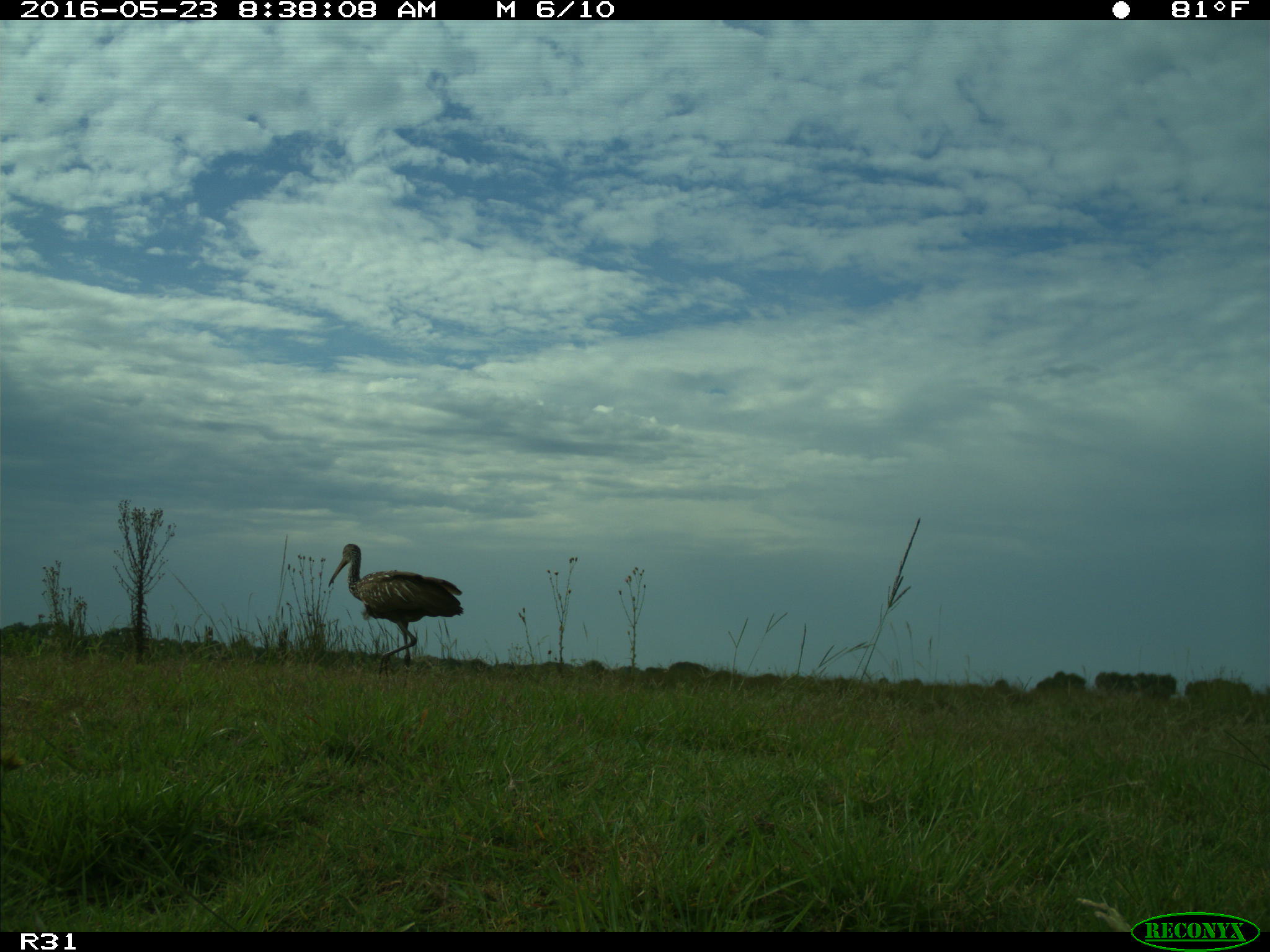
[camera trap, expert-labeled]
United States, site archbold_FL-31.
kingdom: Animalia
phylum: Chordata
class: Aves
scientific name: Aves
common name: birds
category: unidentified bird